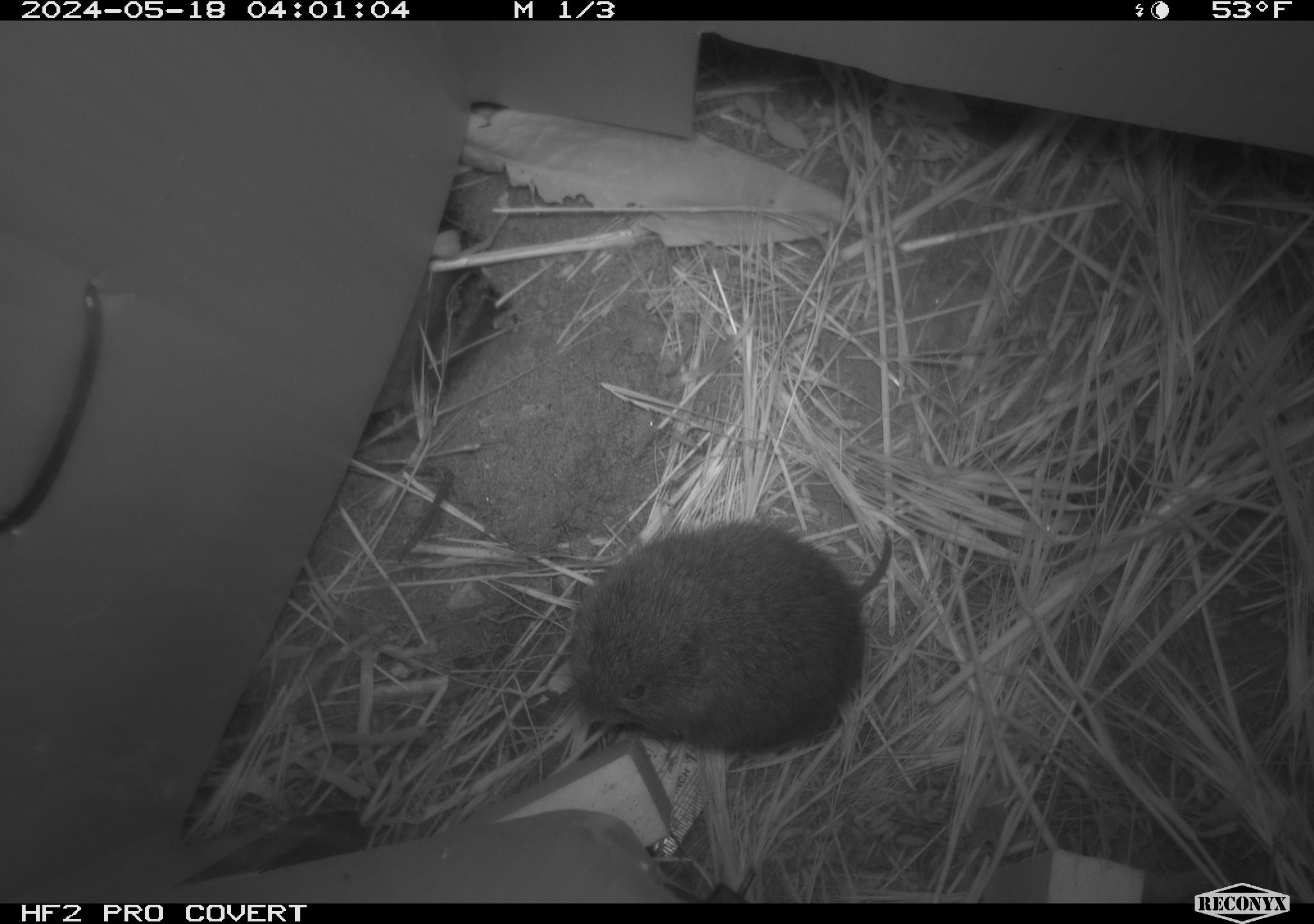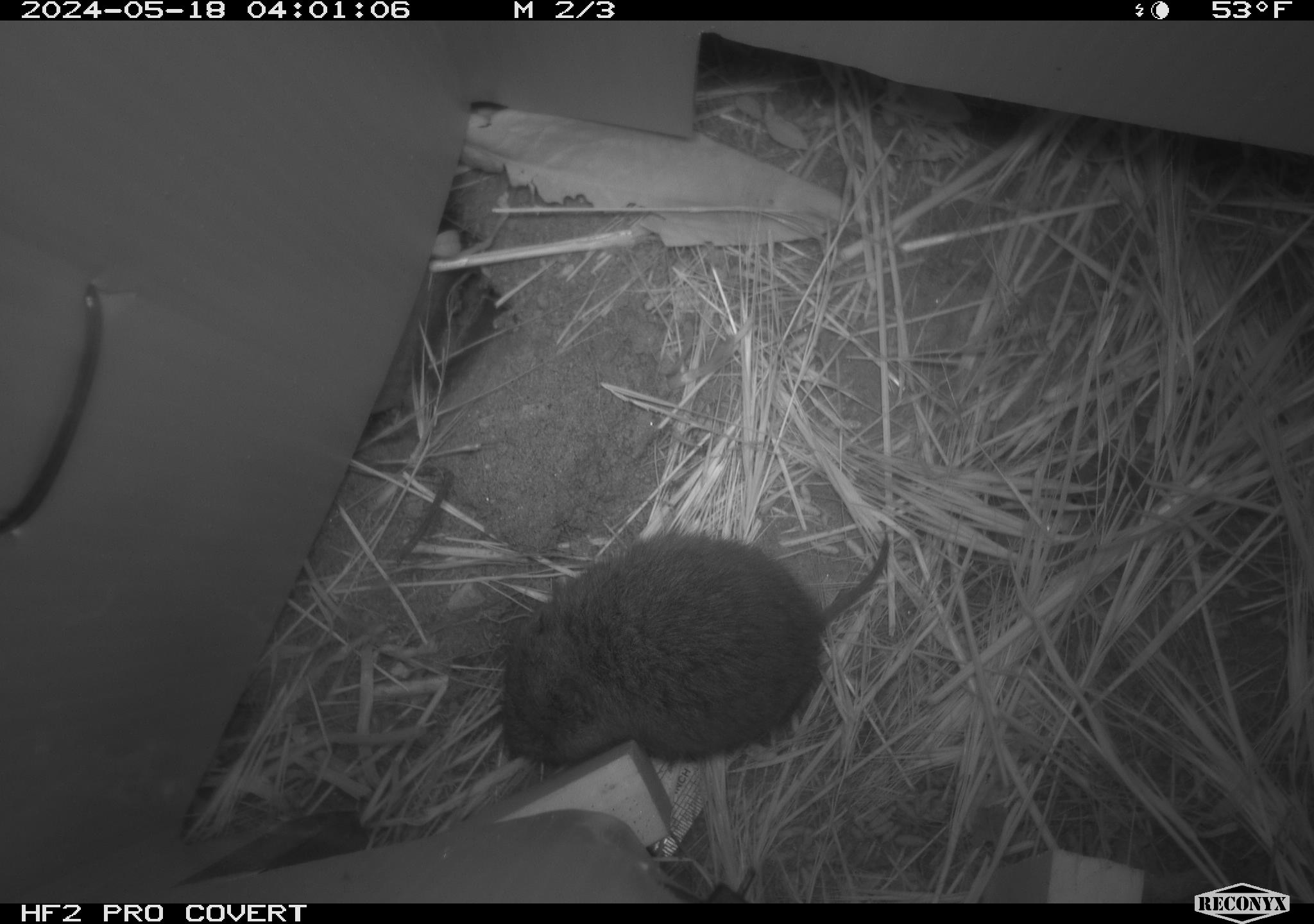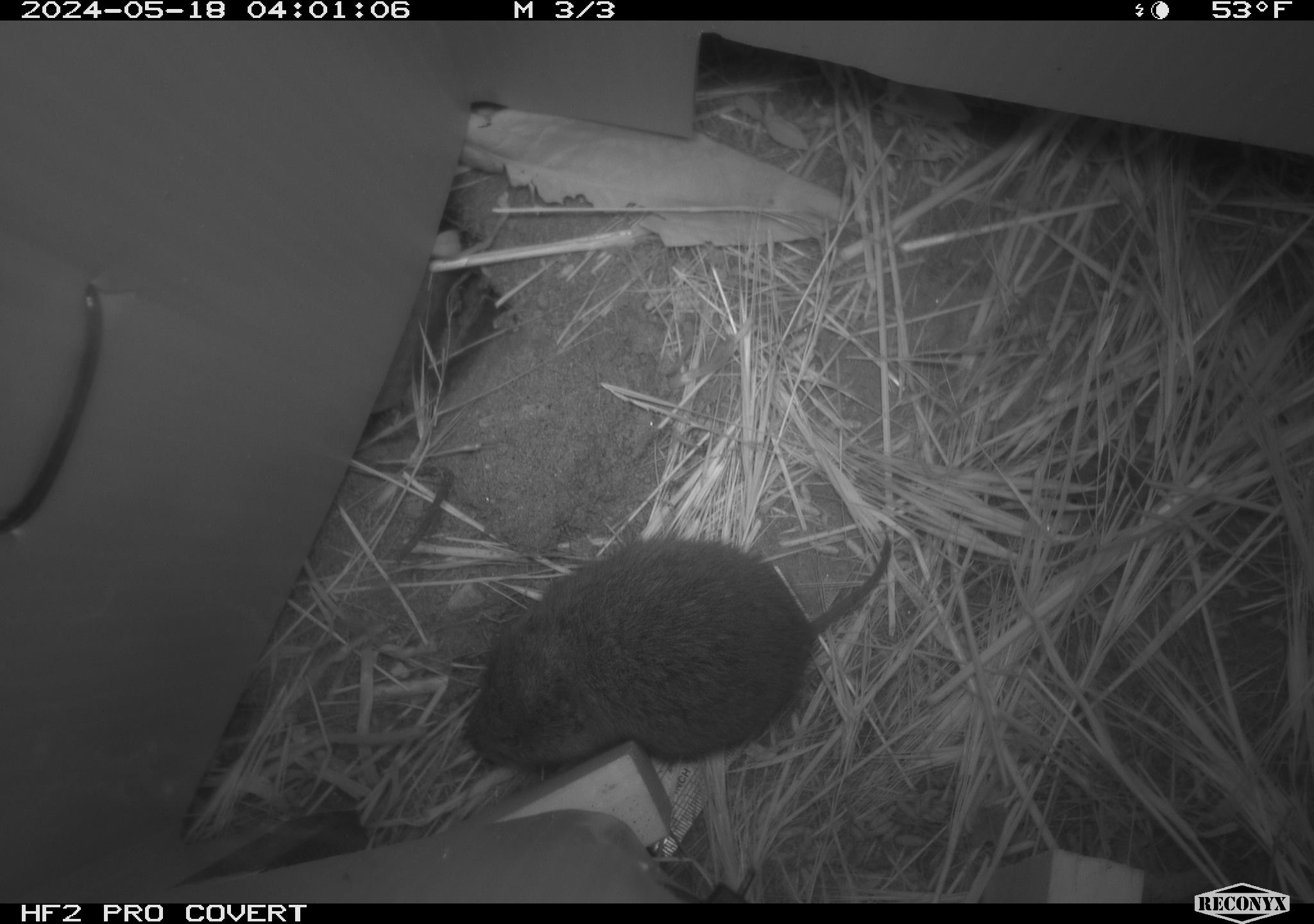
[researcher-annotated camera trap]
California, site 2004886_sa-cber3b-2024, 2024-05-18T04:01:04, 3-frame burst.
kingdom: Animalia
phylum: Chordata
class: Mammalia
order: Rodentia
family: Cricetidae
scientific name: Arvicolinae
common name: voles, lemmings, and muskrats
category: arvicolinae subfamily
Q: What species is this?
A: Arvicolinae subfamily (voles, lemmings, and muskrats) (Arvicolinae).